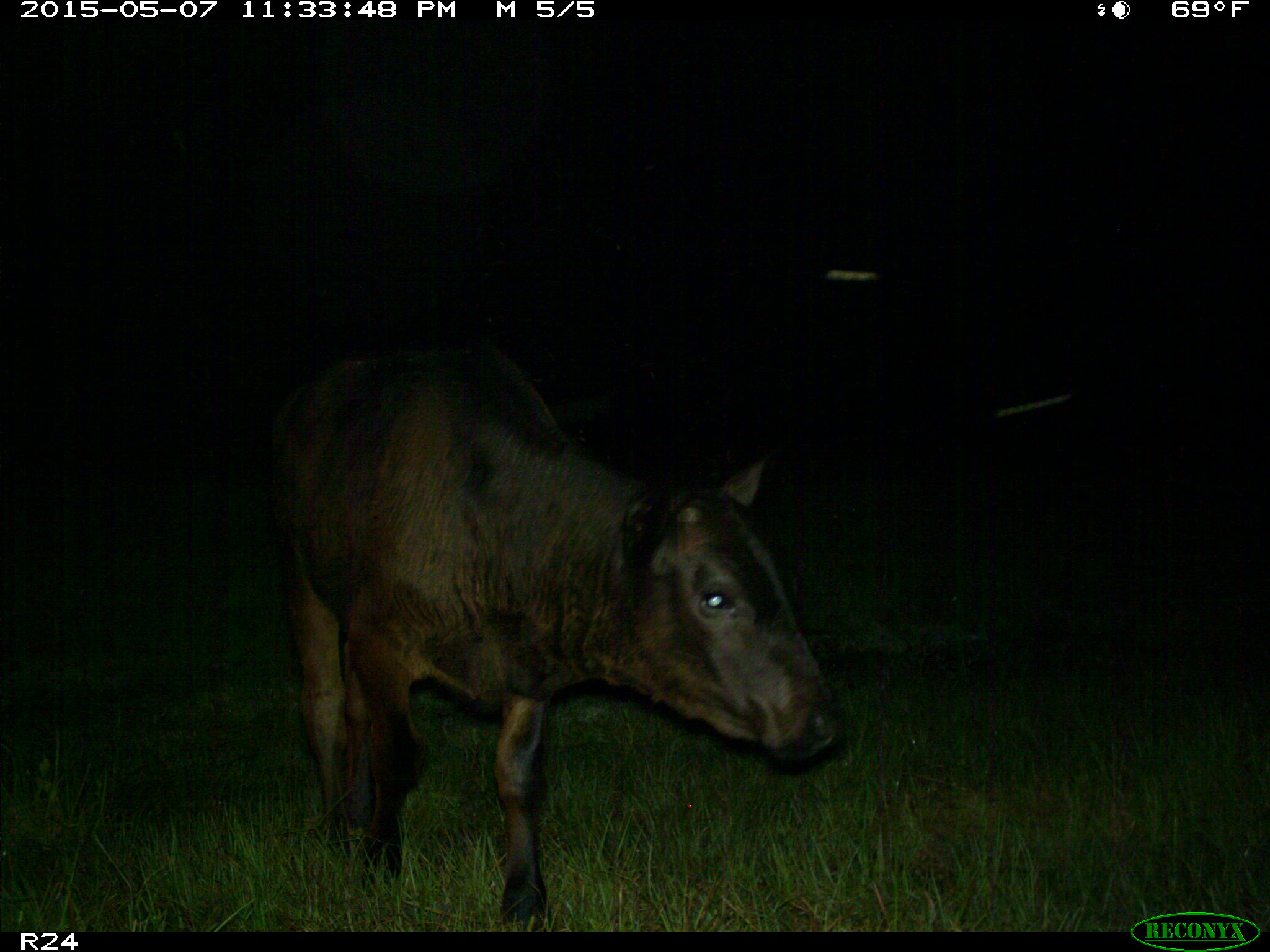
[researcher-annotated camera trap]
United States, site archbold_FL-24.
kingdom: Animalia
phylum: Chordata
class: Mammalia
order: Artiodactyla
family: Bovidae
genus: Bos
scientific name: Bos taurus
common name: domestic cow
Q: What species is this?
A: Bos taurus (domestic cow).